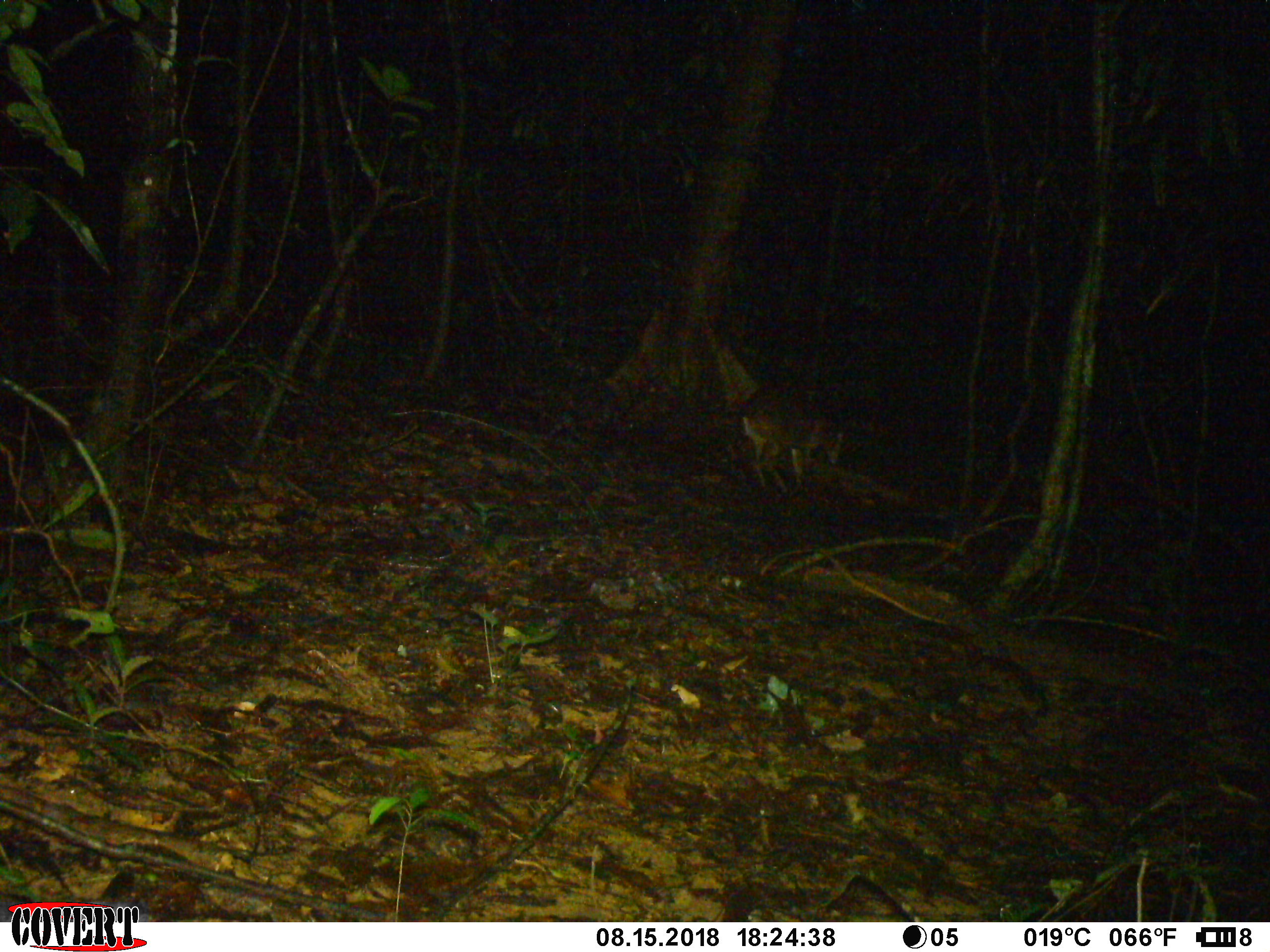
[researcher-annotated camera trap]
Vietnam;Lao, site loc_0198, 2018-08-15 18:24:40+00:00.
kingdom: Animalia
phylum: Chordata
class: Mammalia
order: Artiodactyla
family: Cervidae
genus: Muntiacus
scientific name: Muntiacus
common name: muntjacs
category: unidentified muntjac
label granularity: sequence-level